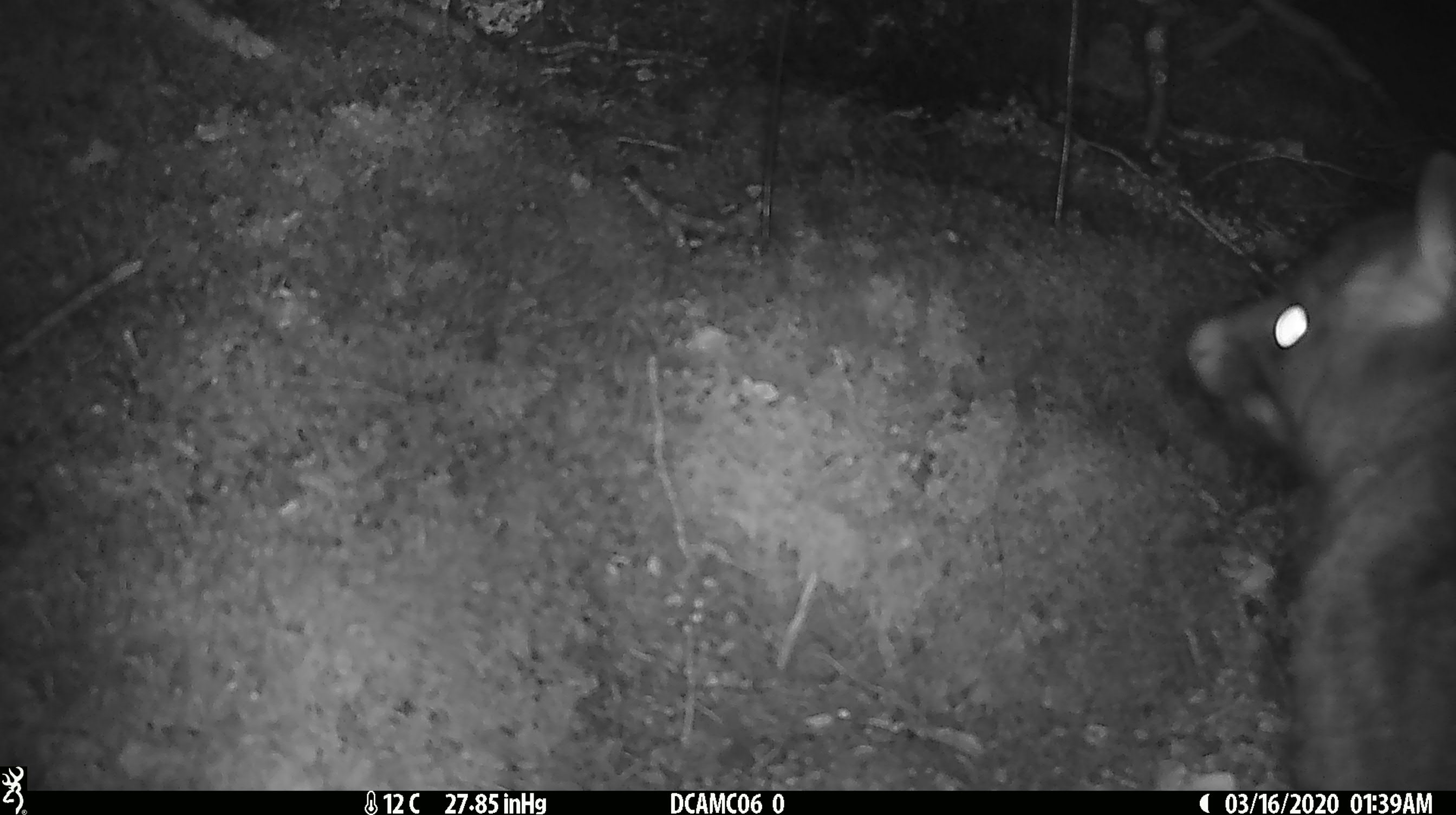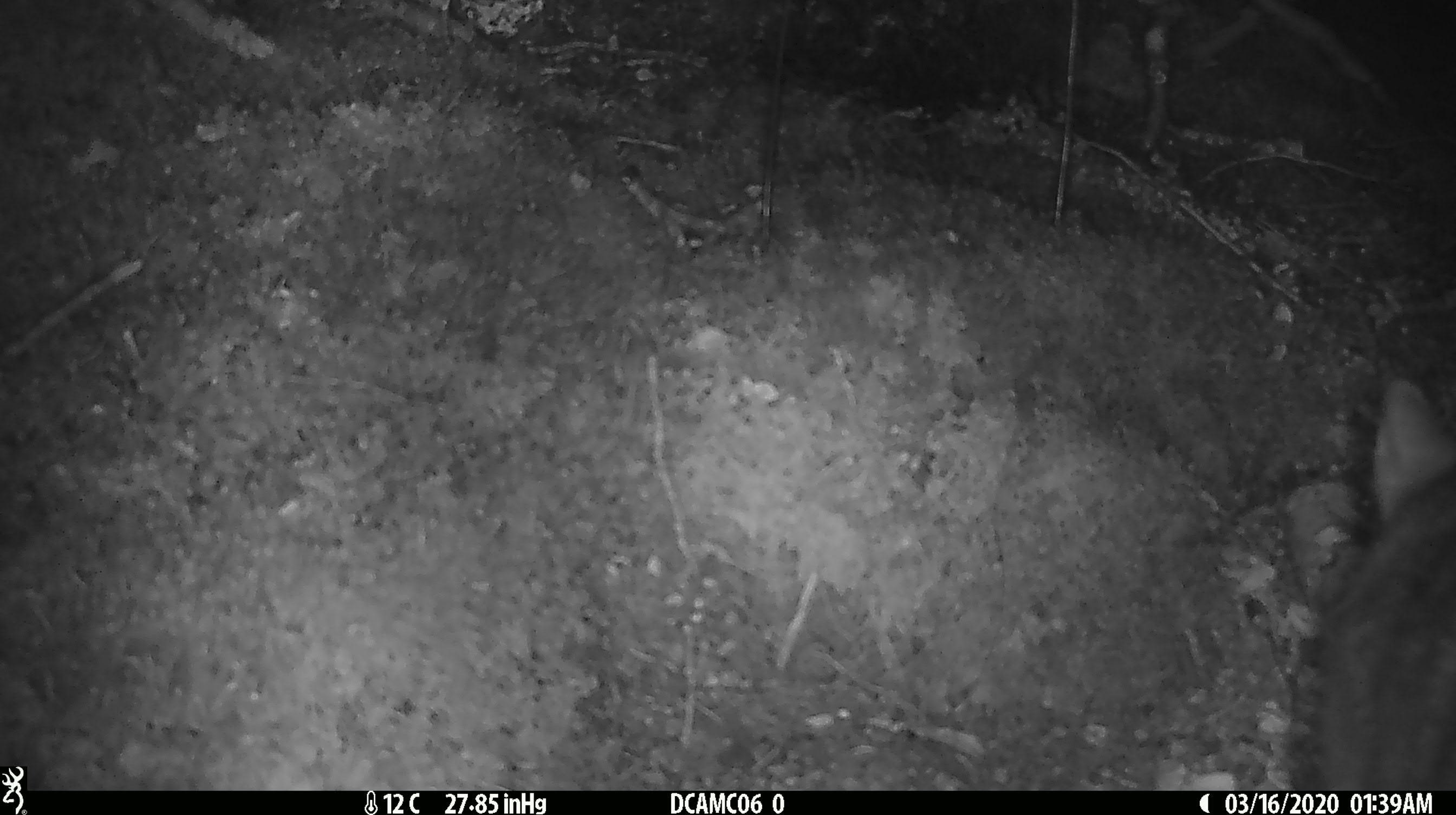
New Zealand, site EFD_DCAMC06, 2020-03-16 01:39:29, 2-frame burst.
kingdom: Animalia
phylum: Chordata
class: Mammalia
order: Diprotodontia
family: Phalangeridae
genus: Trichosurus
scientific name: Trichosurus vulpecula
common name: common brushtail possum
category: possum